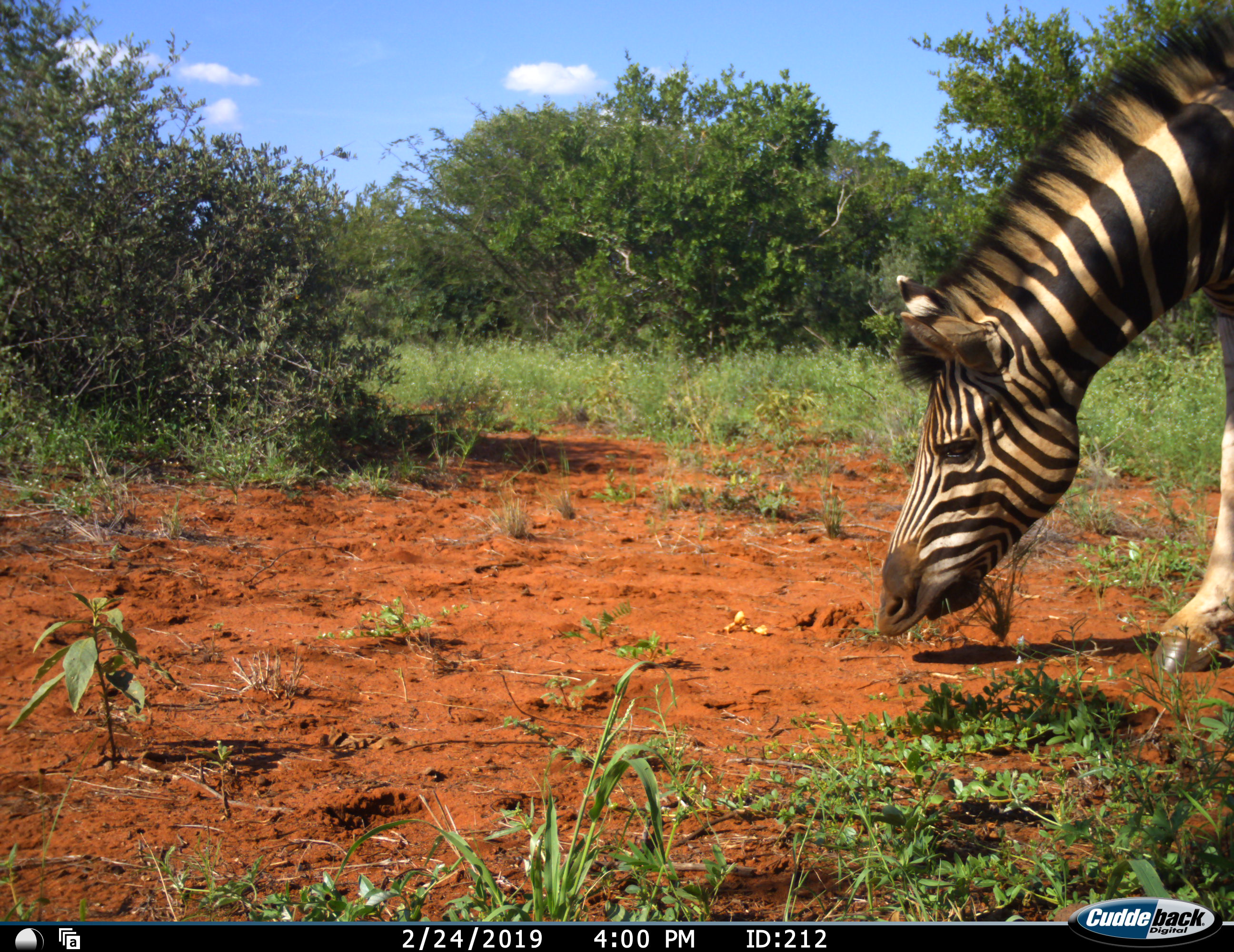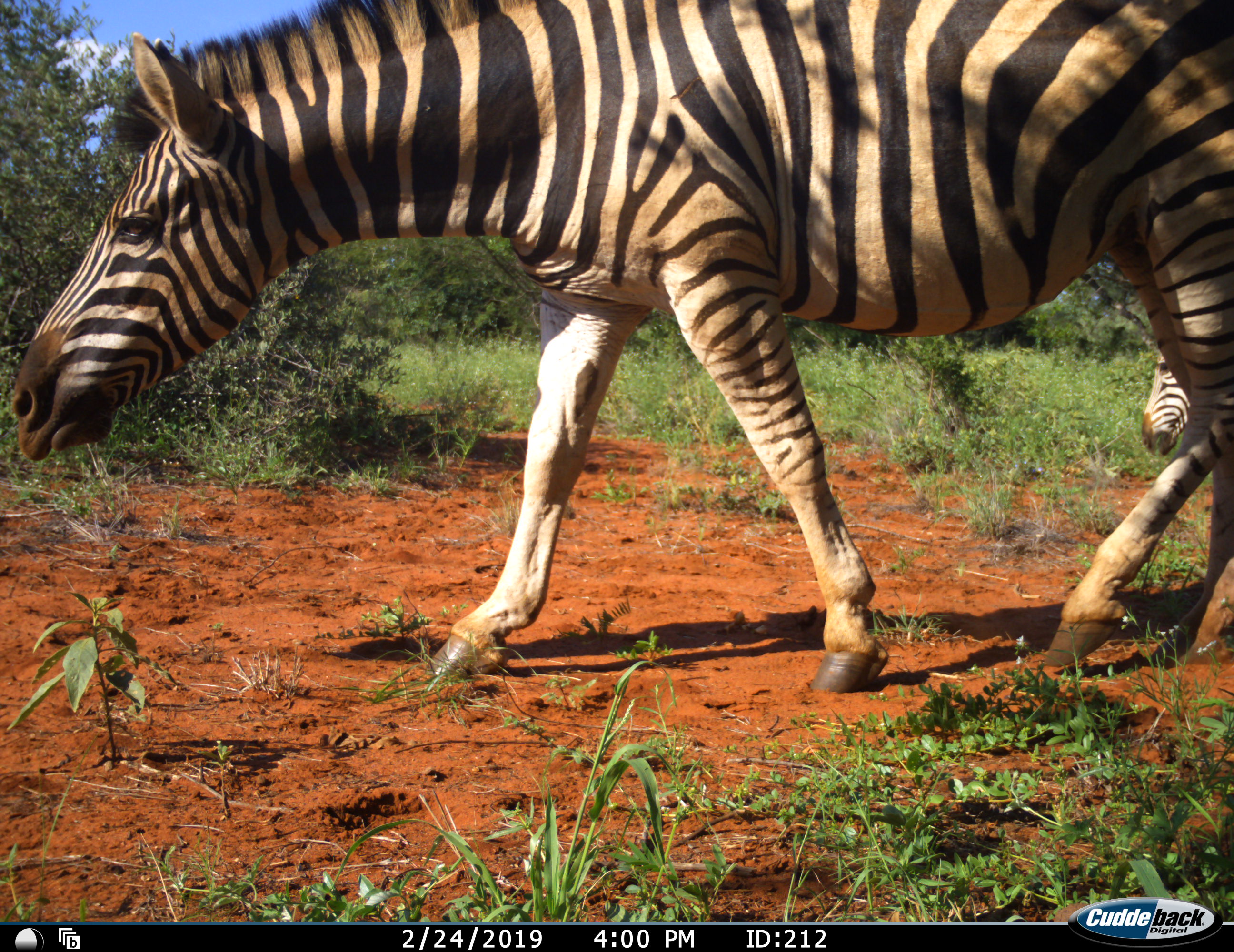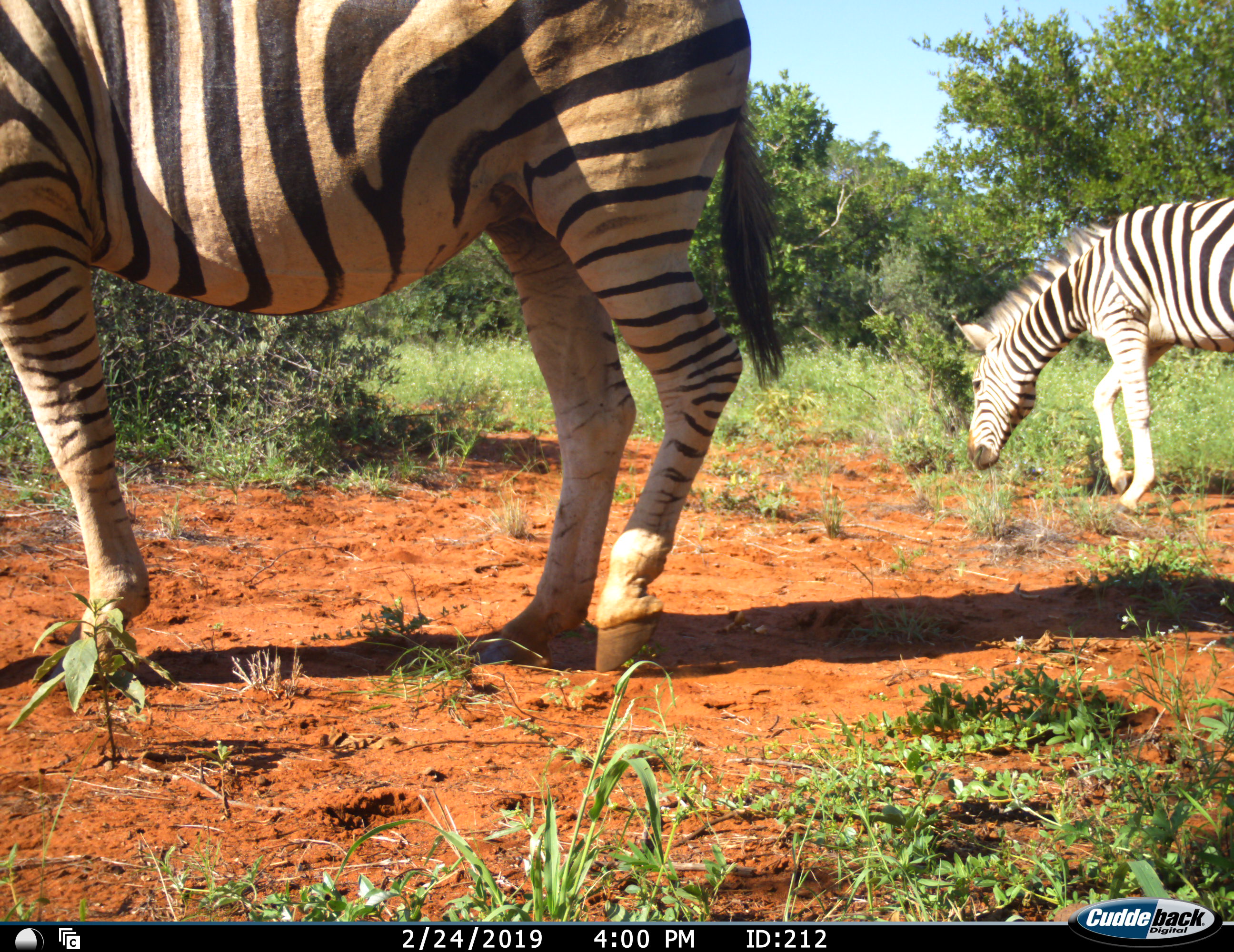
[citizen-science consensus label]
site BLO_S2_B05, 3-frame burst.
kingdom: Animalia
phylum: Chordata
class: Mammalia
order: Perissodactyla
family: Equidae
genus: Equus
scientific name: Equus quagga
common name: plains zebra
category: zebraplains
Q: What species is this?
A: Zebraplains (plains zebra) (Equus quagga).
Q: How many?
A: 2.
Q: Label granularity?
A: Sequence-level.